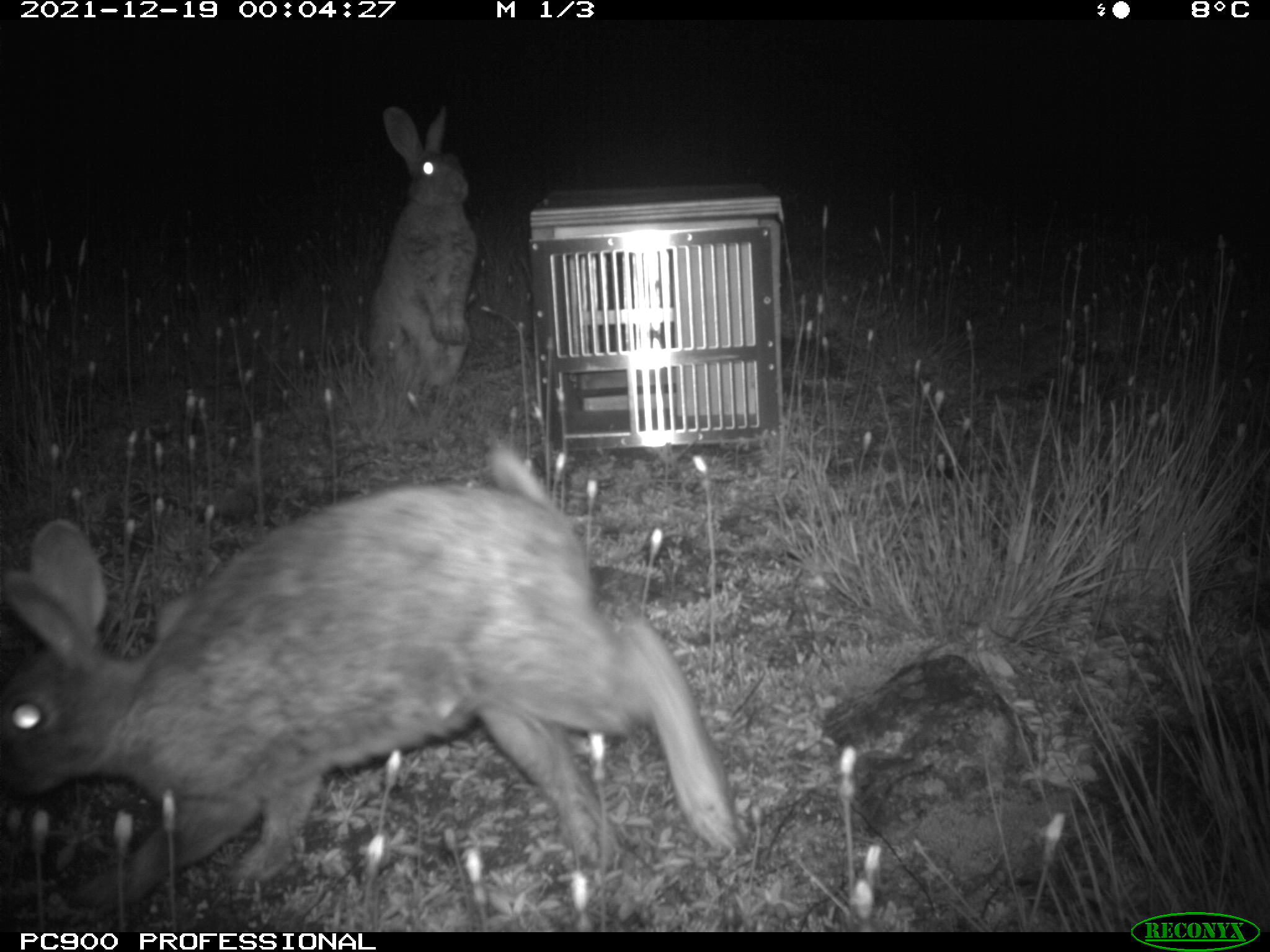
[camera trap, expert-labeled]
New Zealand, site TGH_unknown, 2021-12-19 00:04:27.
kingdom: Animalia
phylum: Chordata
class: Mammalia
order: Lagomorpha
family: Leporidae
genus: Oryctolagus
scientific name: Oryctolagus cuniculus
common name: european rabbit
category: rabbit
Rabbit (european rabbit) (Oryctolagus cuniculus).